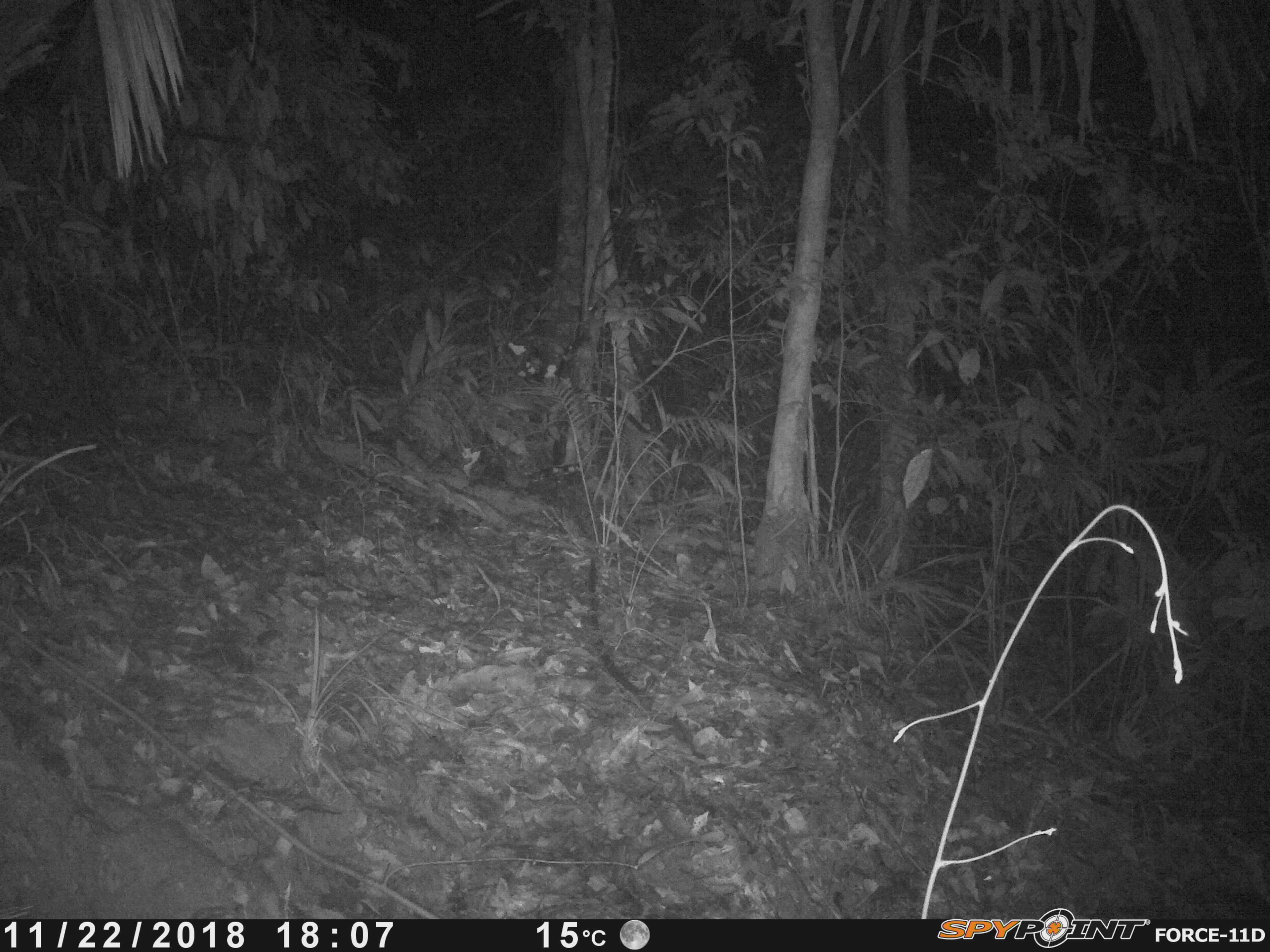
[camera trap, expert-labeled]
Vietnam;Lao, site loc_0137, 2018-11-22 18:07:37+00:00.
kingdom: Animalia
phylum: Chordata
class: Mammalia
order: Rodentia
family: Muridae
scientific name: Muridae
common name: old-world mice and rats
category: unidentified murid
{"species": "unidentified murid (old-world mice and rats) (Muridae)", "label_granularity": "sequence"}